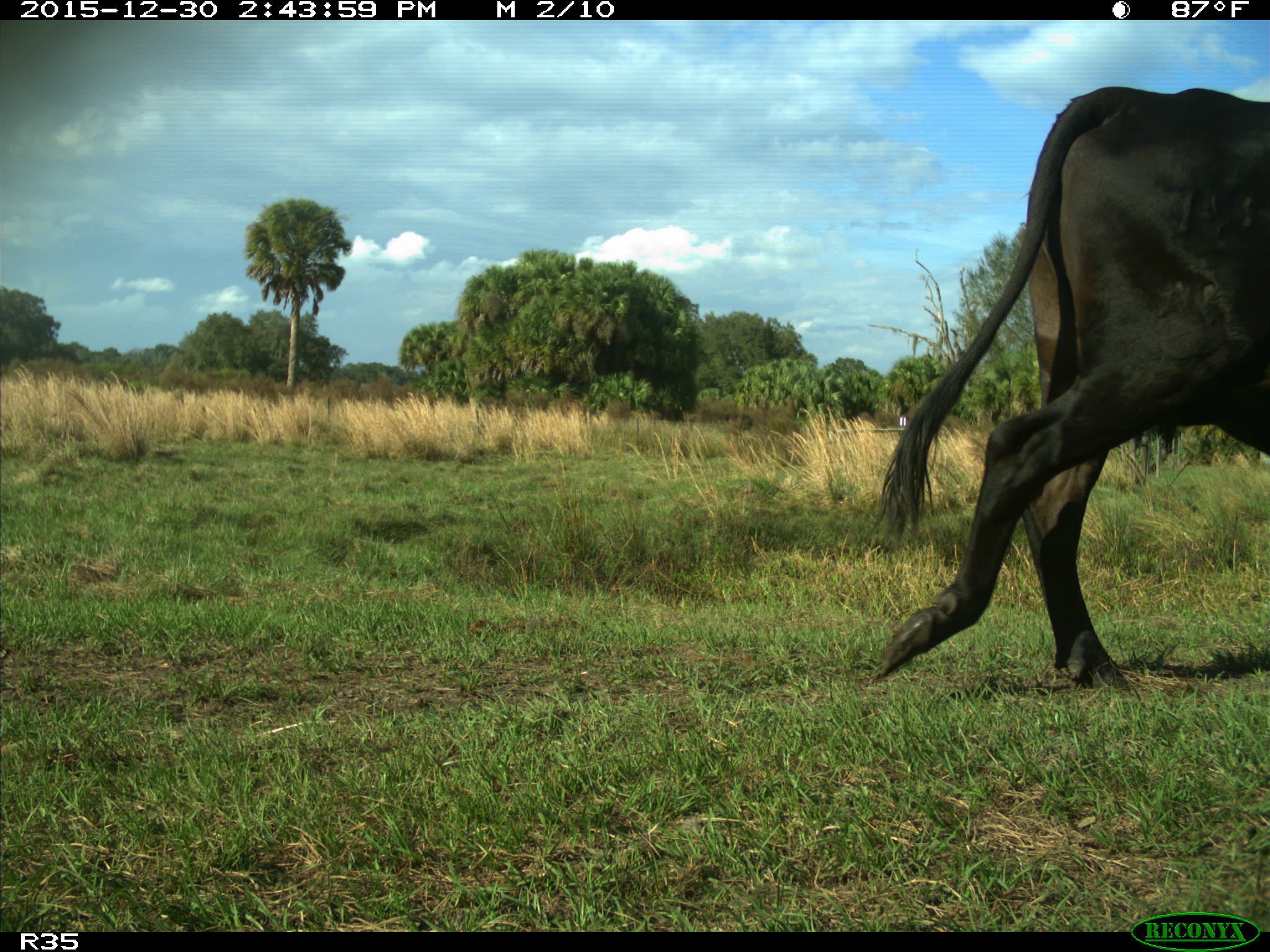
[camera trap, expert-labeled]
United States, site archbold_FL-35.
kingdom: Animalia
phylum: Chordata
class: Mammalia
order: Artiodactyla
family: Bovidae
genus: Bos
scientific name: Bos taurus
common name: domestic cow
Bos taurus (domestic cow).